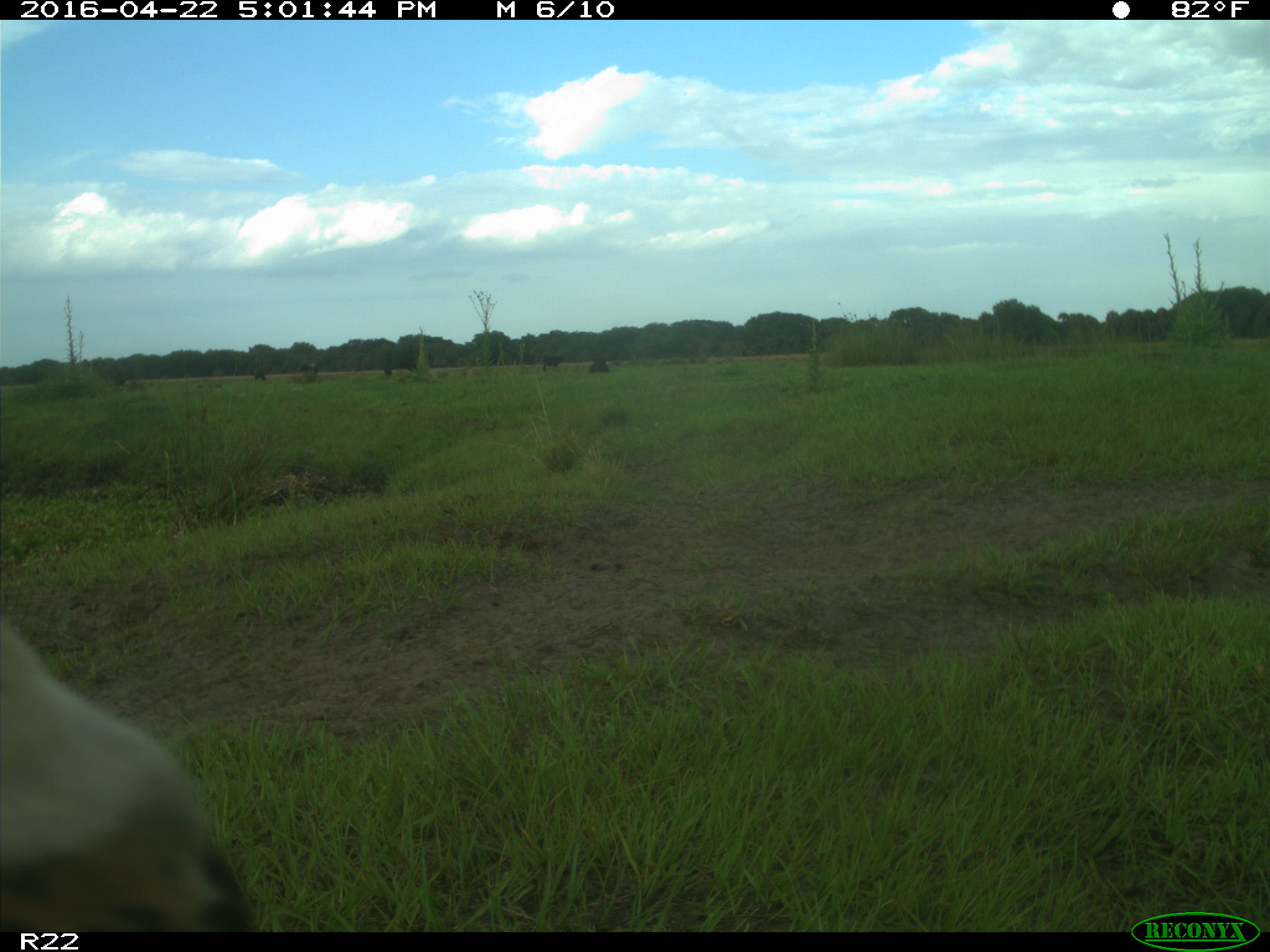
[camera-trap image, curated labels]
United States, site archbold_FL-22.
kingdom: Animalia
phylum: Chordata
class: Mammalia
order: Artiodactyla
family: Bovidae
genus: Bos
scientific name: Bos taurus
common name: domestic cow